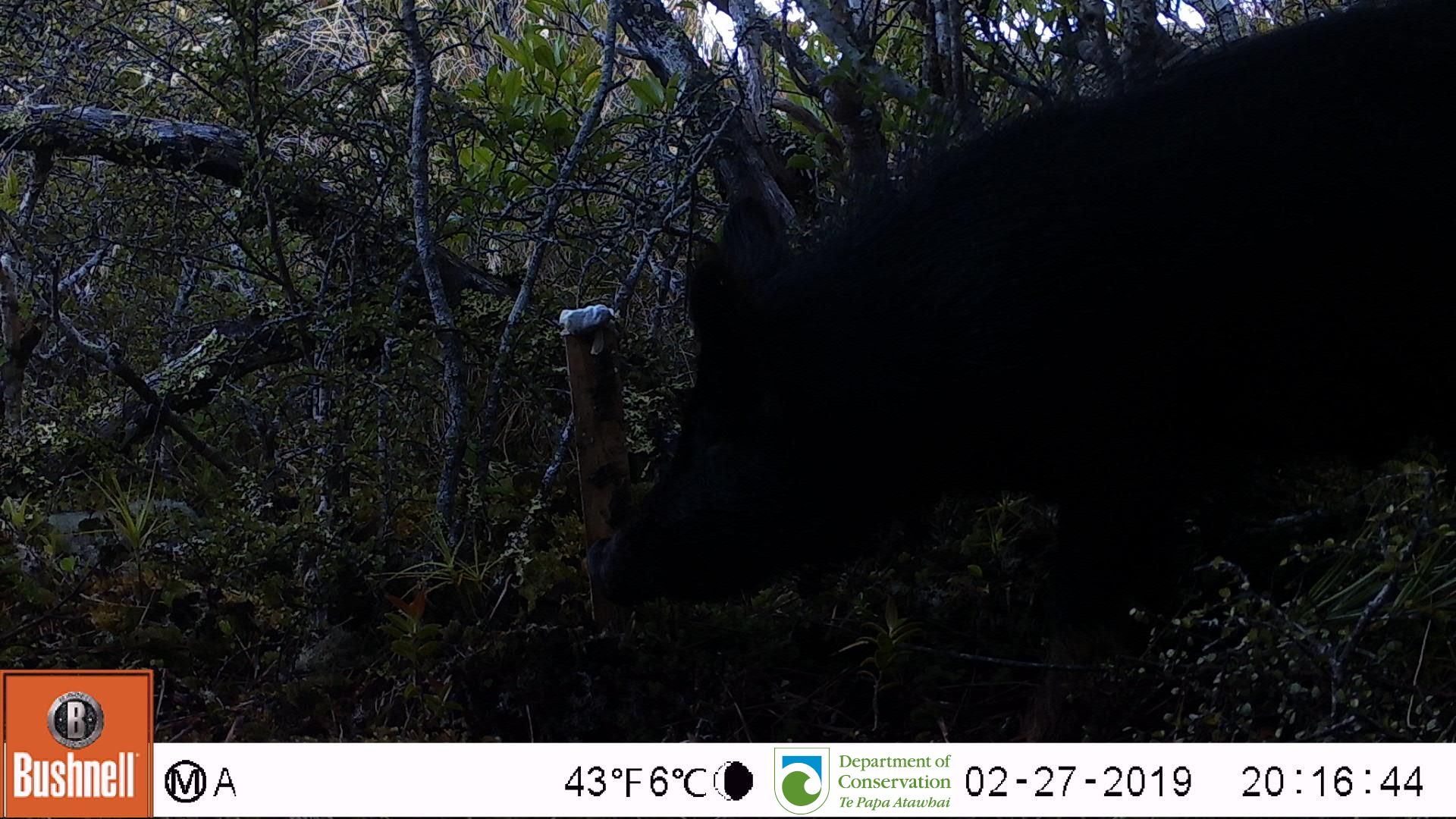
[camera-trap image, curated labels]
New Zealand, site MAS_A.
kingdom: Animalia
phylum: Chordata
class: Mammalia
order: Artiodactyla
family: Suidae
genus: Sus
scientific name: Sus scrofa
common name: pig